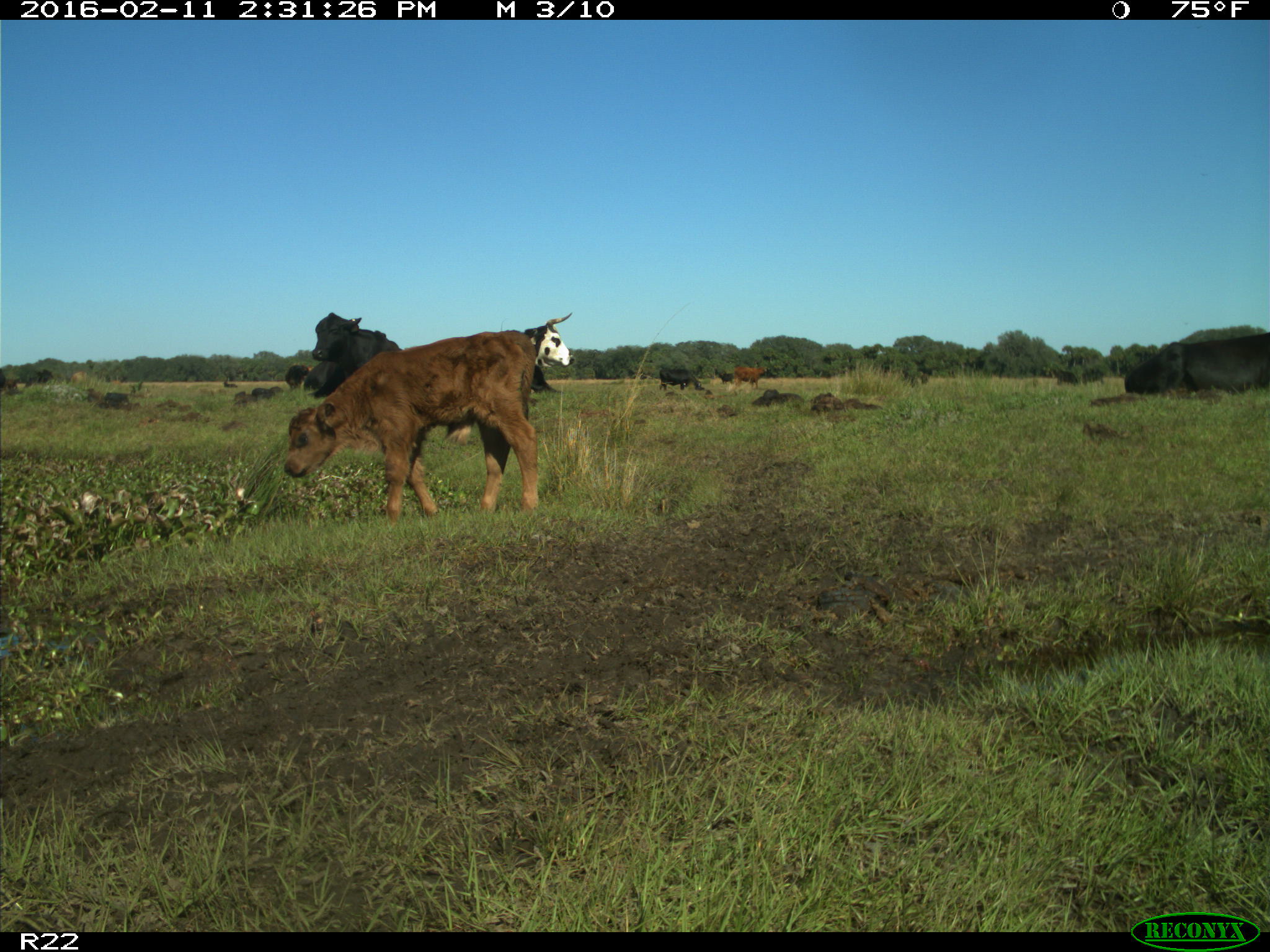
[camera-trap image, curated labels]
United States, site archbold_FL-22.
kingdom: Animalia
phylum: Chordata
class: Mammalia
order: Artiodactyla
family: Bovidae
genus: Bos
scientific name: Bos taurus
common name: domestic cow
Bos taurus (domestic cow).